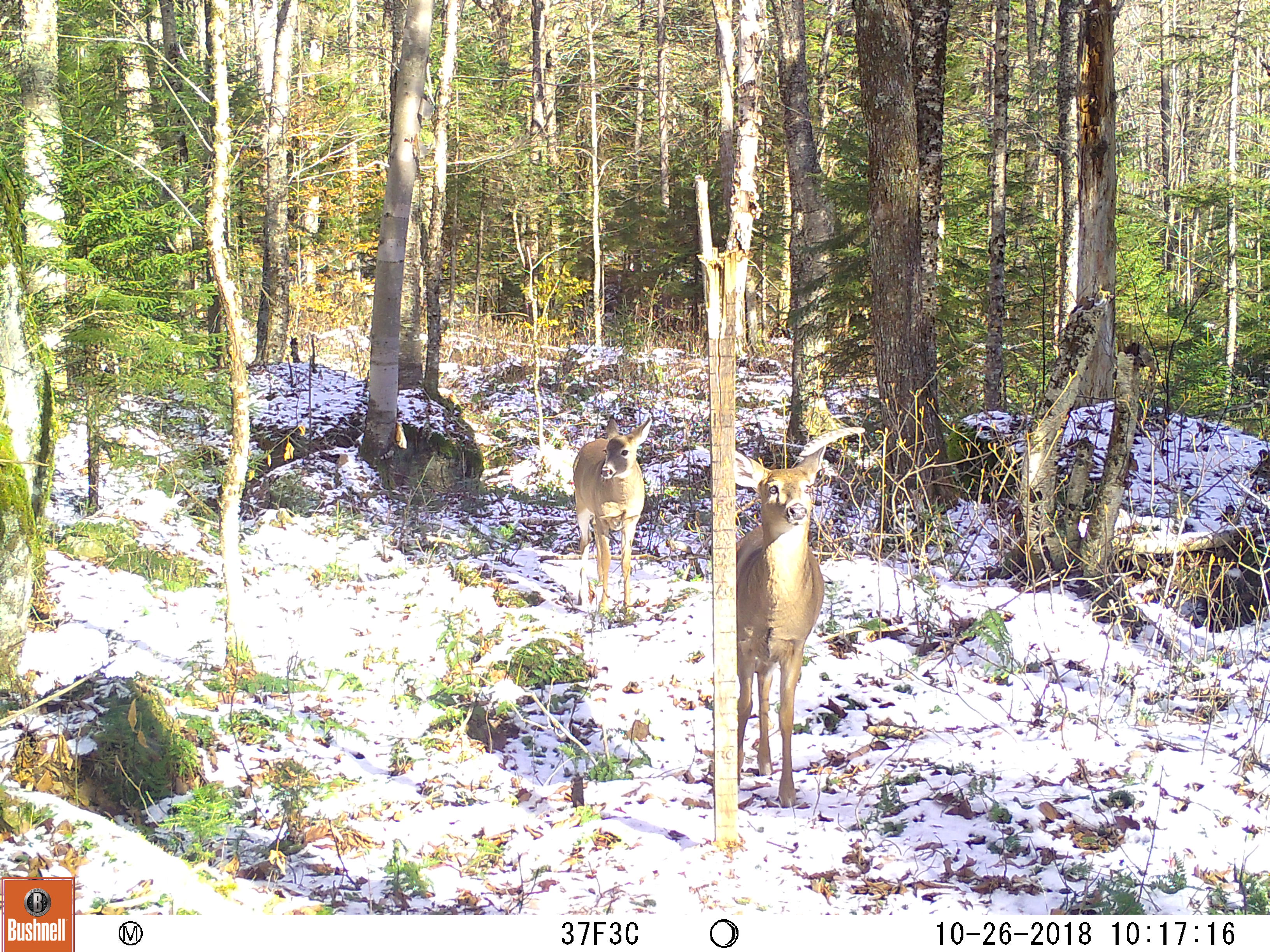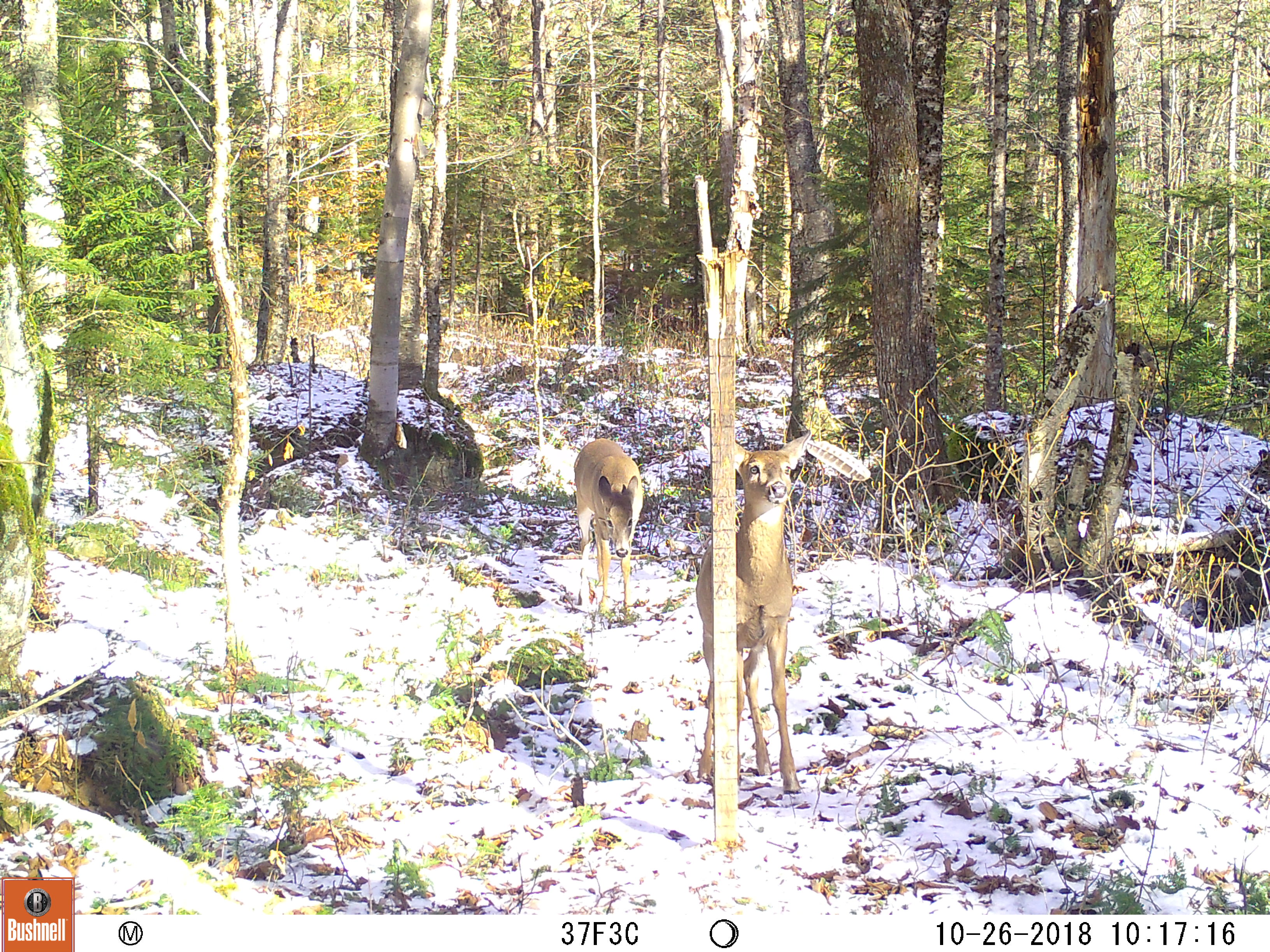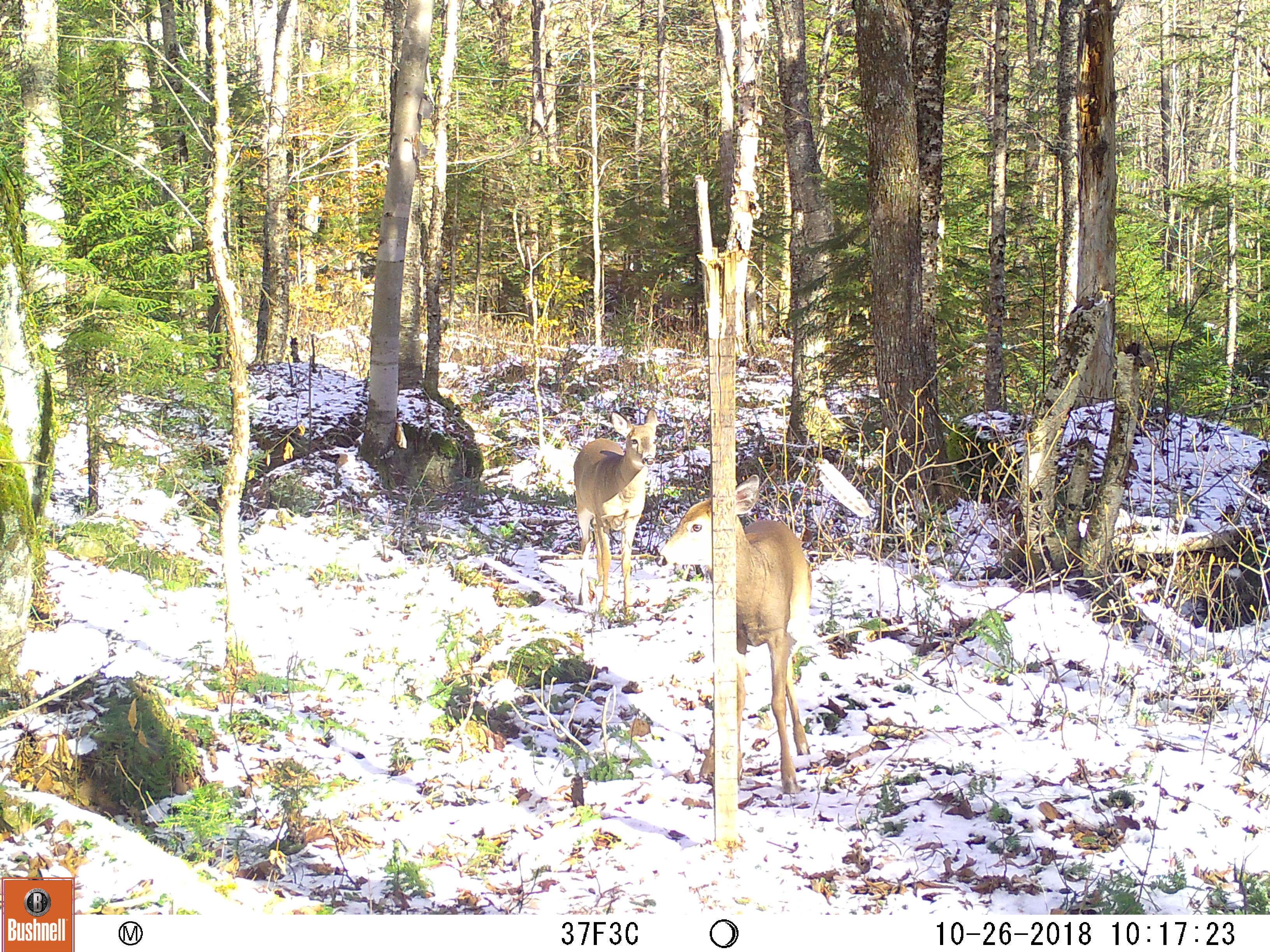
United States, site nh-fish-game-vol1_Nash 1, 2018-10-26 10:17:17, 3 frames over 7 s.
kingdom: Animalia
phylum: Chordata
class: Mammalia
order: Artiodactyla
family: Cervidae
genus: Odocoileus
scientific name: Odocoileus virginianus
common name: white-tailed deer